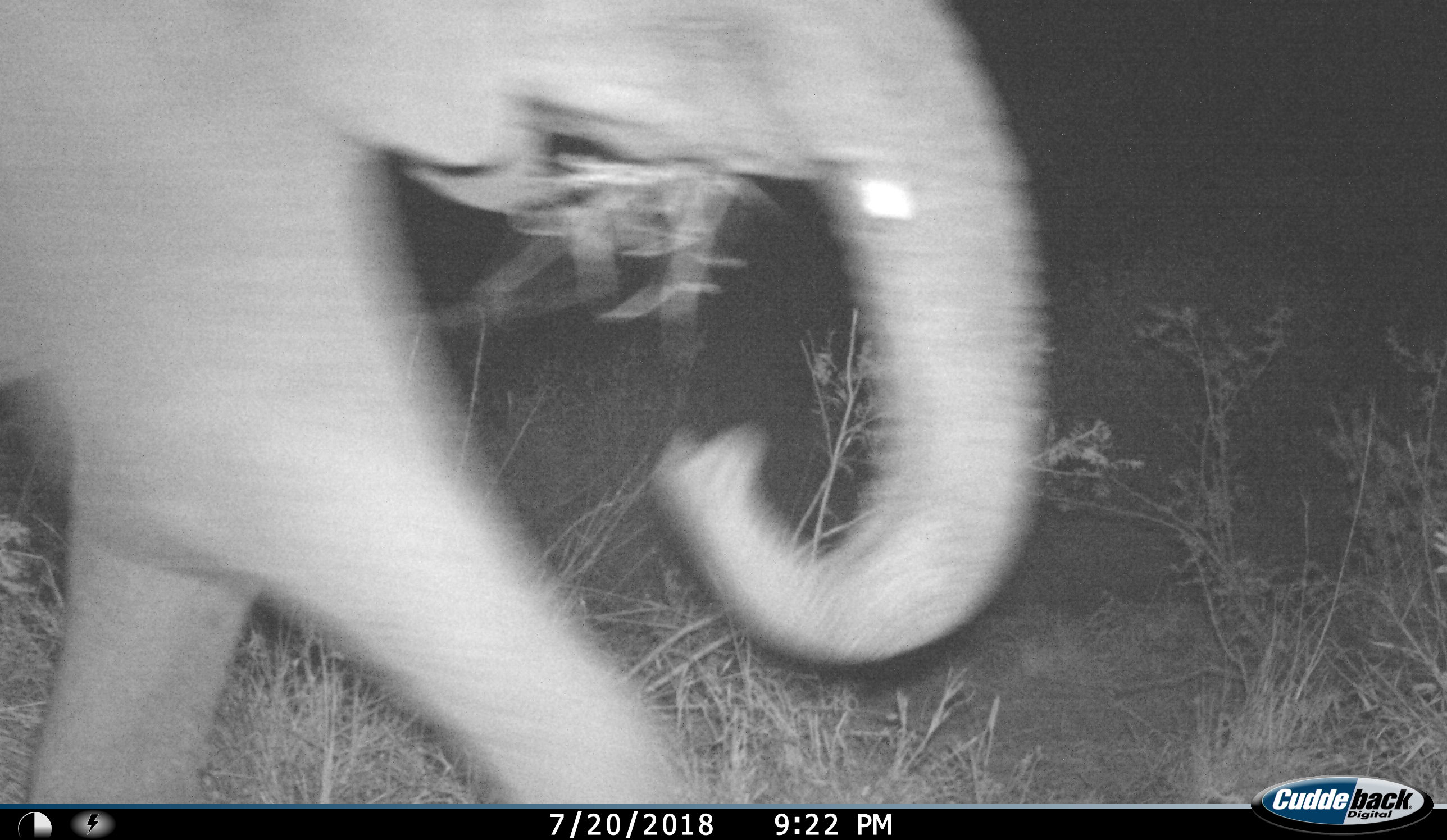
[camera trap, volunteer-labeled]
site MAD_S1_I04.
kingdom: Animalia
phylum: Chordata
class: Mammalia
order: Proboscidea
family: Elephantidae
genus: Loxodonta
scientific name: Loxodonta africana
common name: african bush elephant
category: elephant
Elephant (african bush elephant) (Loxodonta africana), count 1. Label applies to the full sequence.